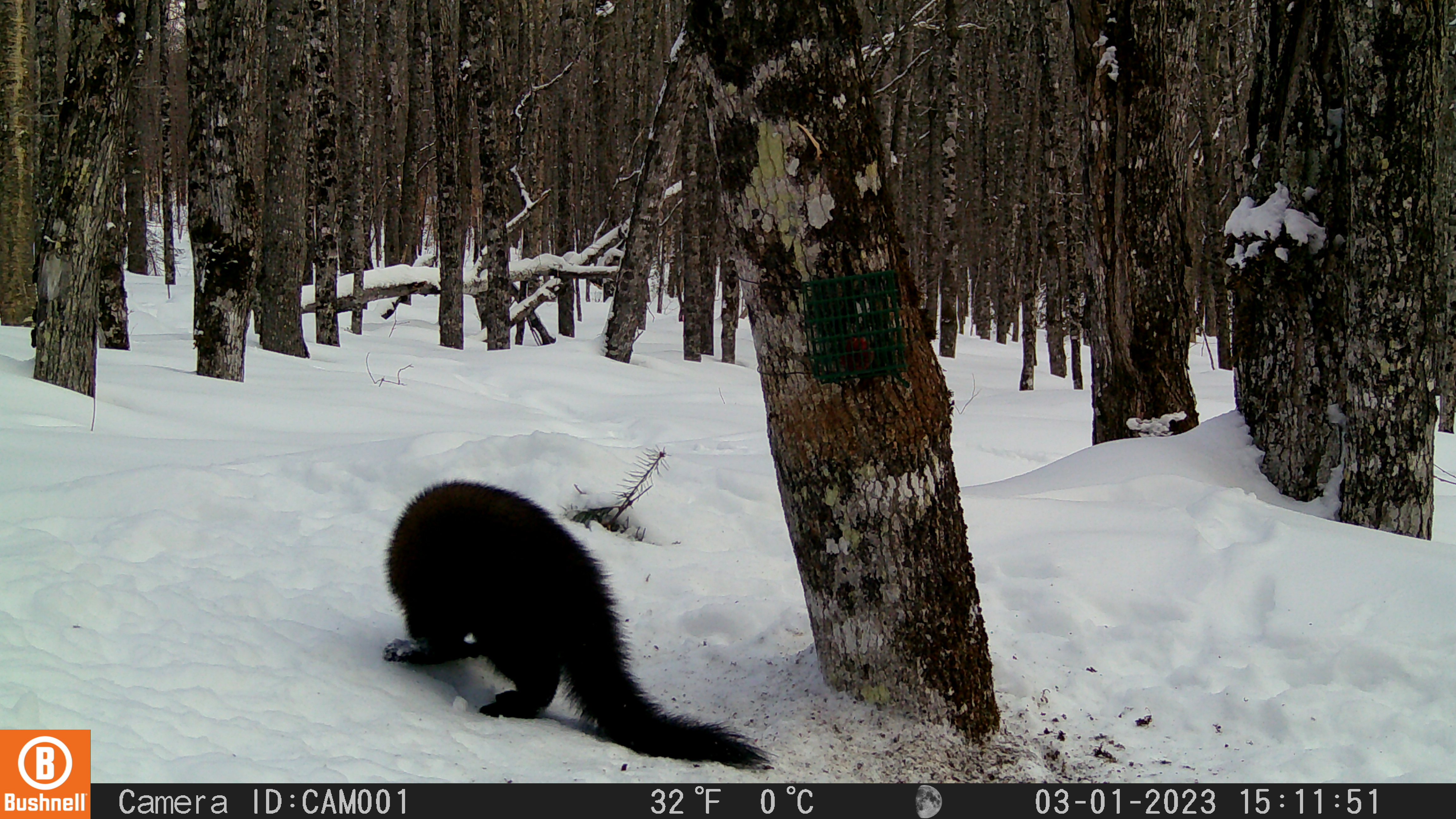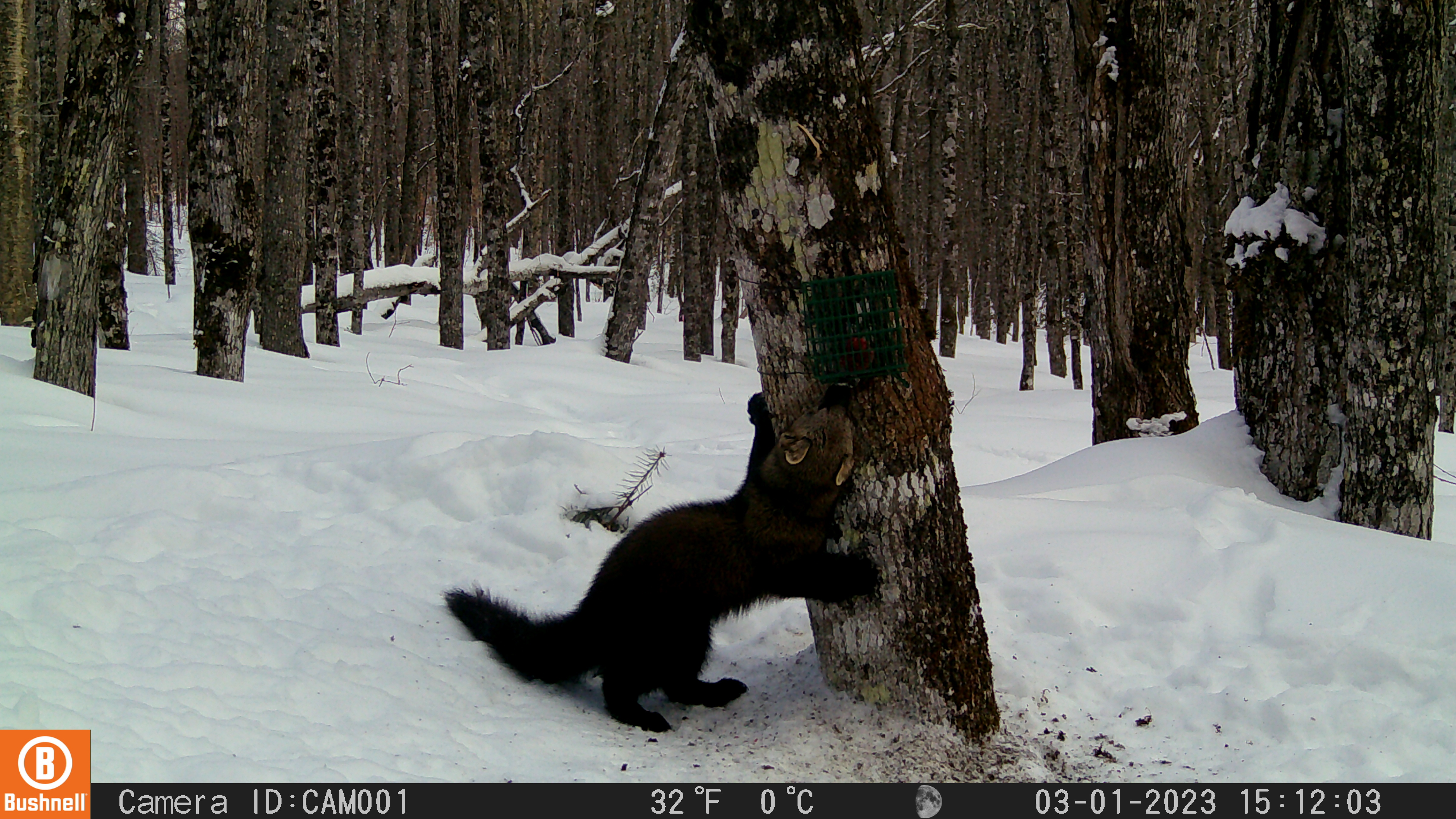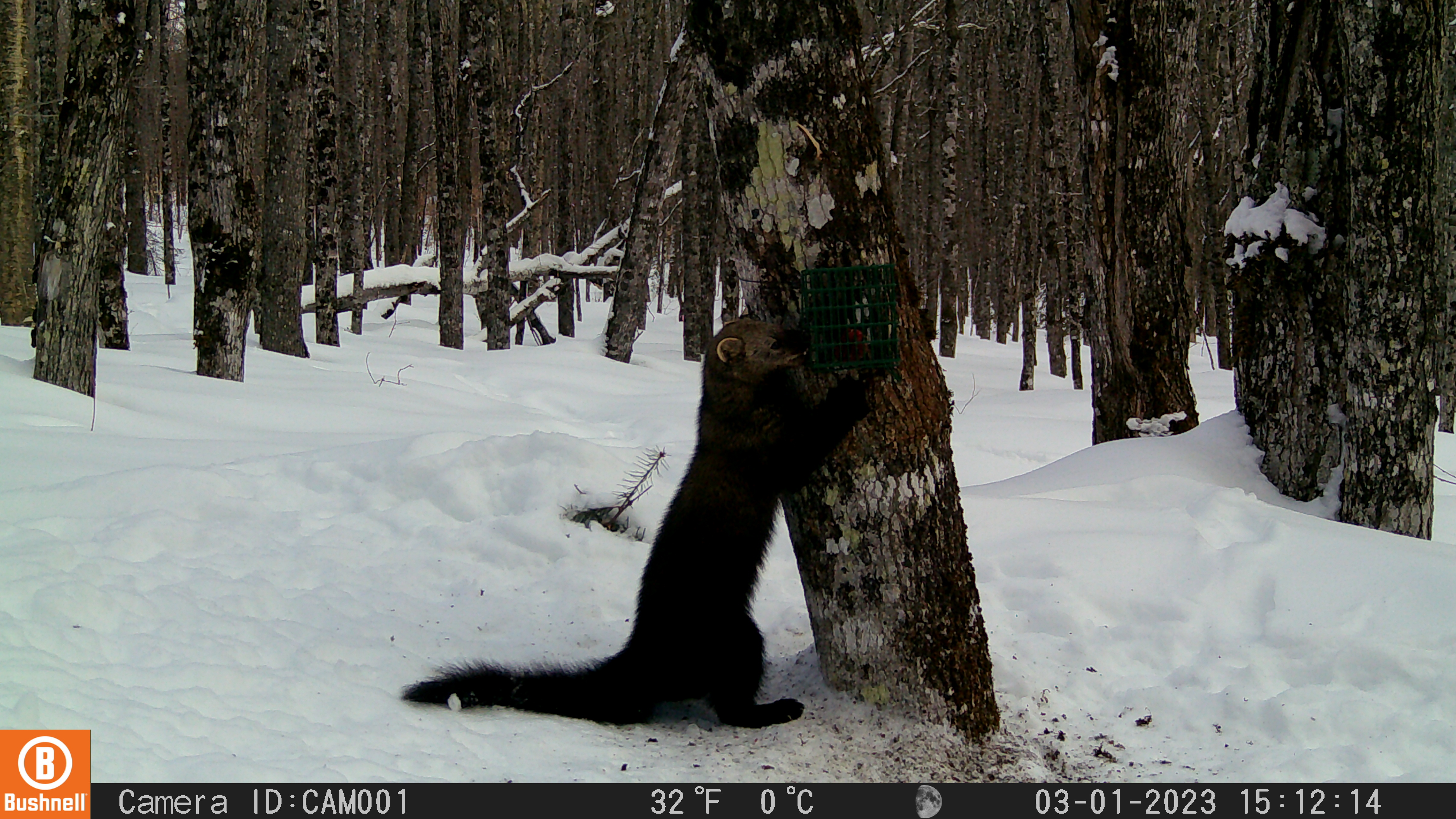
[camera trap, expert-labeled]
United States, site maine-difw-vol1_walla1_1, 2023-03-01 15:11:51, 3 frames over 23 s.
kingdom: Animalia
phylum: Chordata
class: Mammalia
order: Carnivora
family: Mustelidae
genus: Pekania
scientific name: Pekania pennanti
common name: fisher